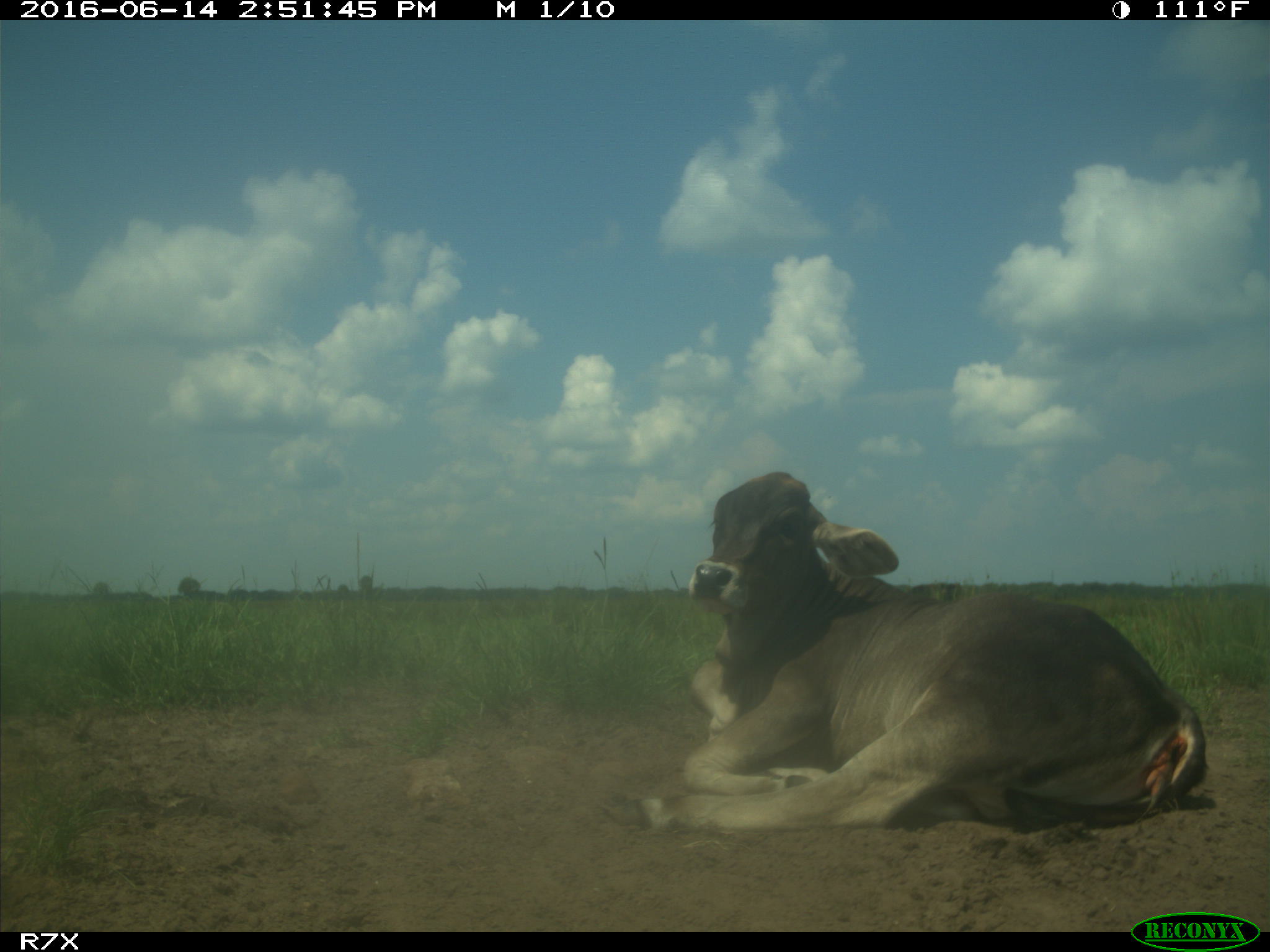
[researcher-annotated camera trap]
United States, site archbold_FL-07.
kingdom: Animalia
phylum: Chordata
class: Mammalia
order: Artiodactyla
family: Bovidae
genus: Bos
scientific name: Bos taurus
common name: domestic cow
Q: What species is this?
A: Bos taurus (domestic cow).